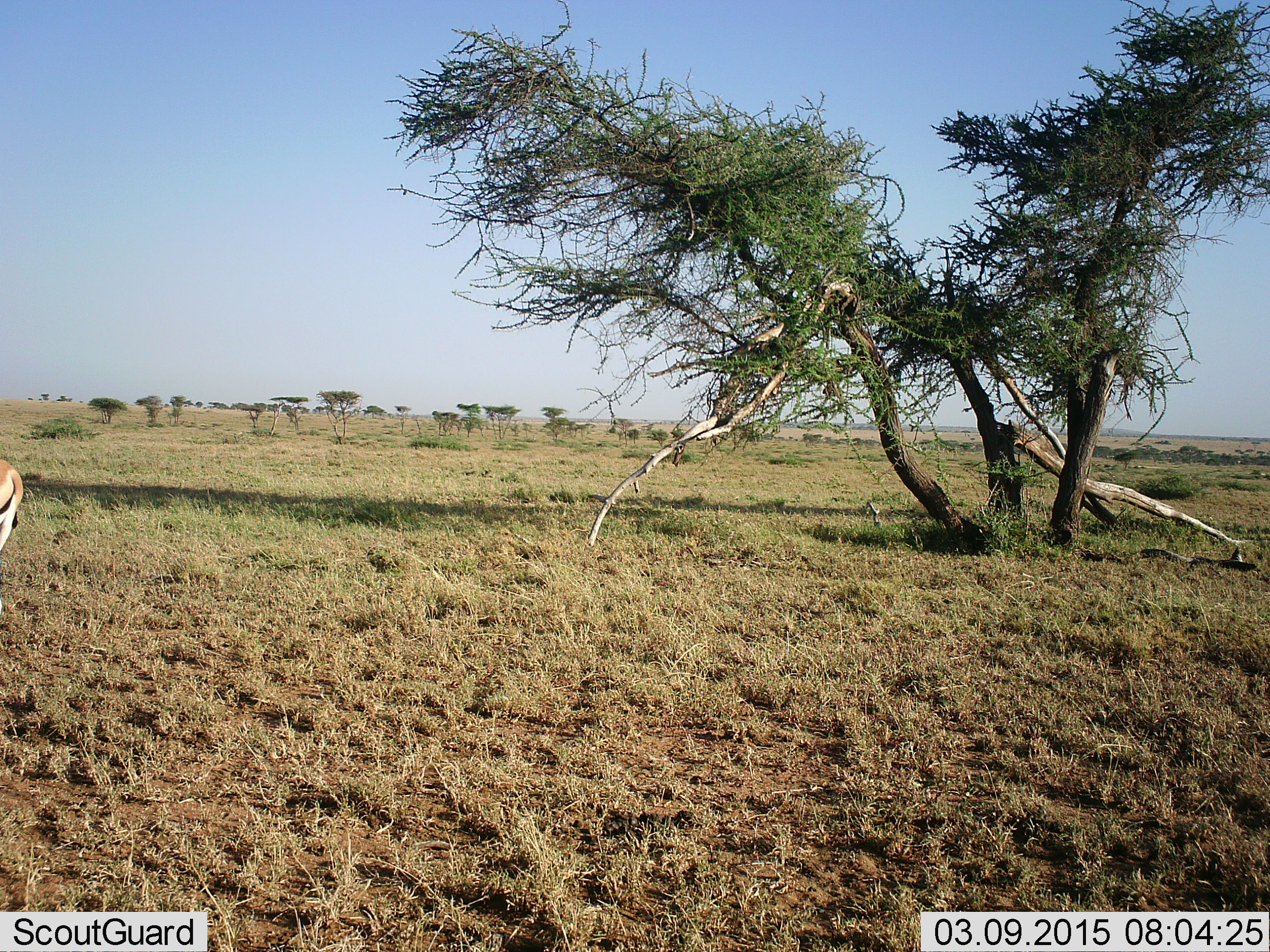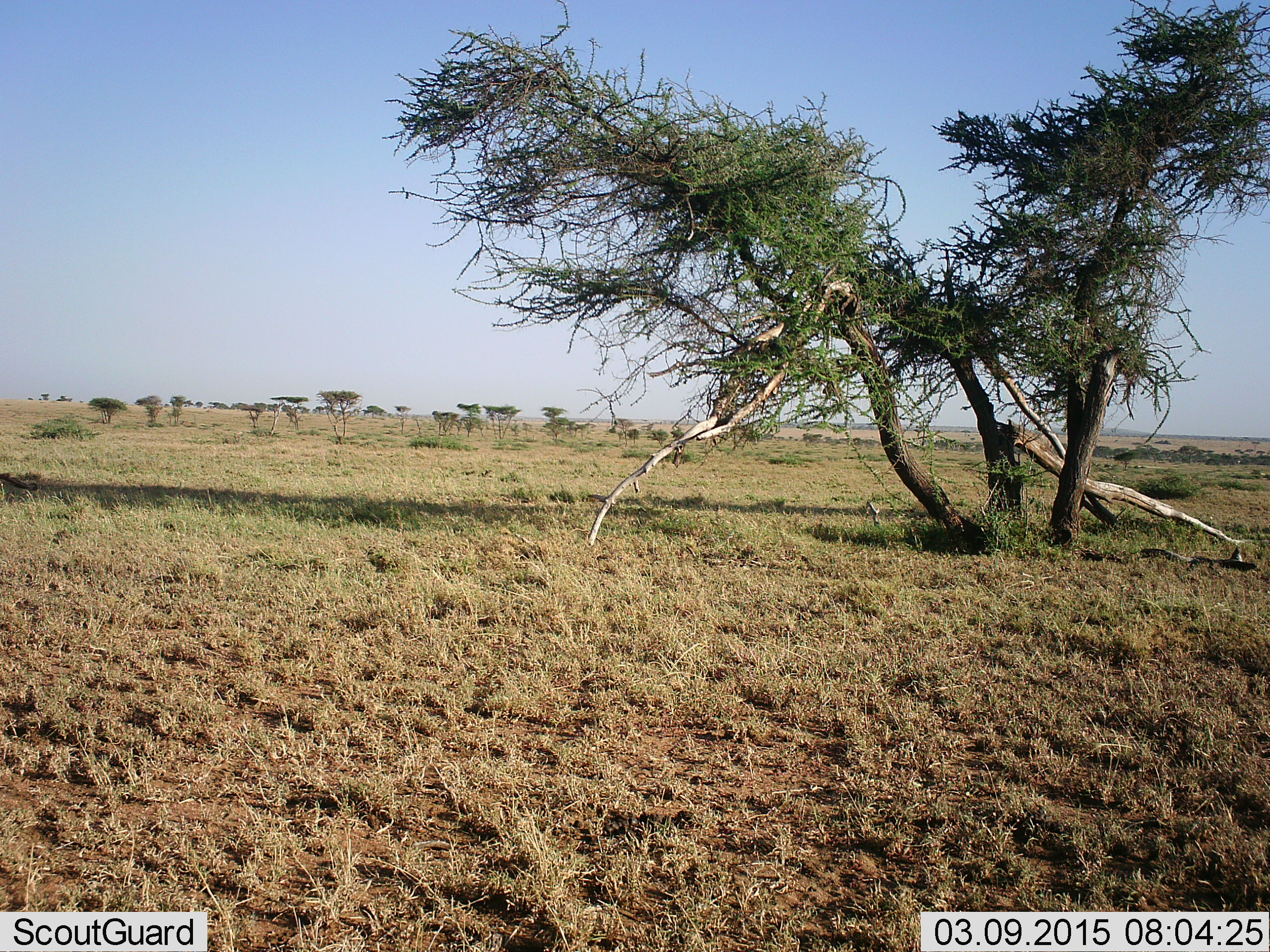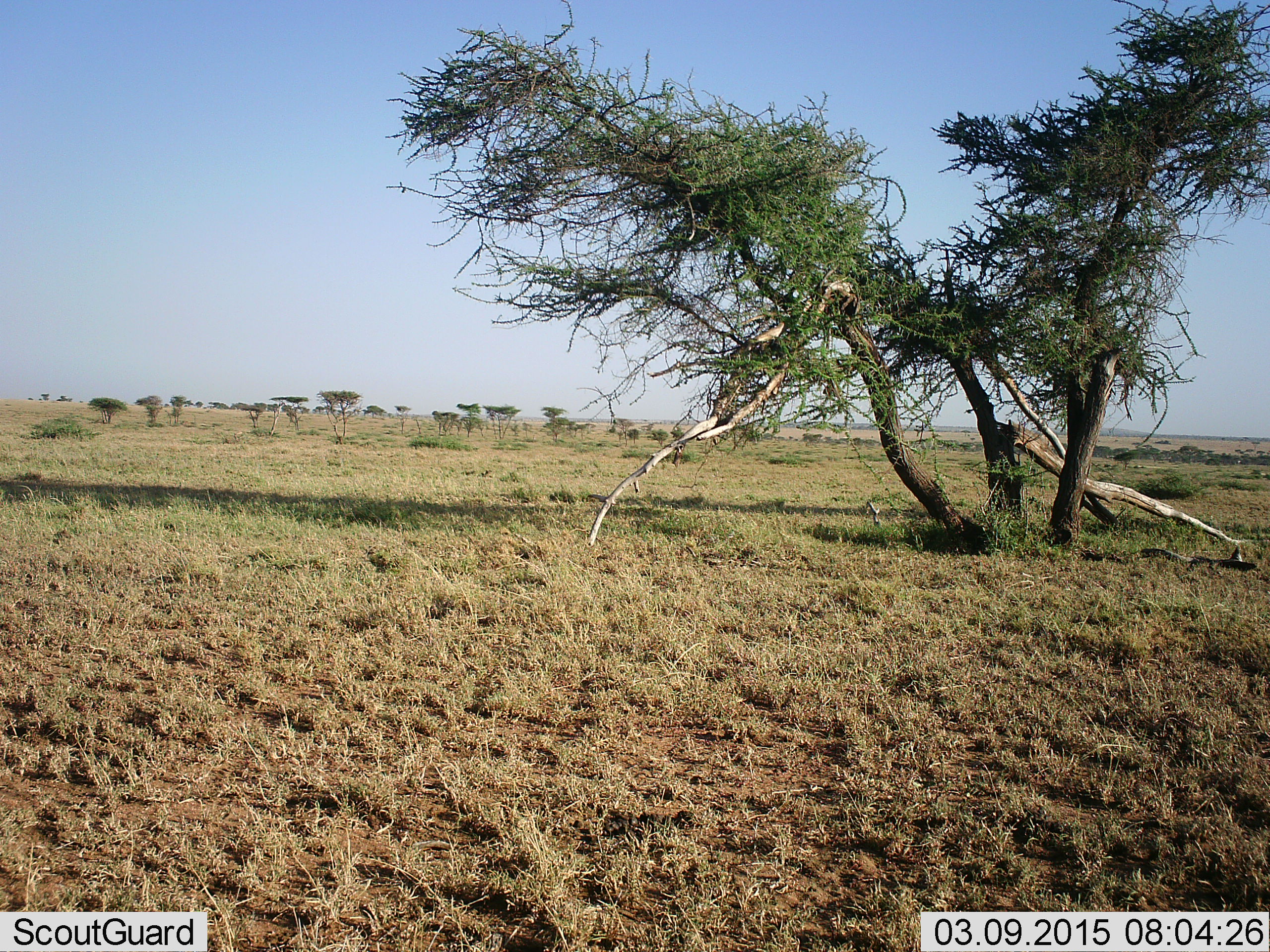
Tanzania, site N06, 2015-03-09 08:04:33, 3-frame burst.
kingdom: Animalia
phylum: Chordata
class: Mammalia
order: Artiodactyla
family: Bovidae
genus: Eudorcas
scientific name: Eudorcas thomsonii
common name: thomson's gazelle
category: gazellethomsons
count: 1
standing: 10%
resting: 0%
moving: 80%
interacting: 0%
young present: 10%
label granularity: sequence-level